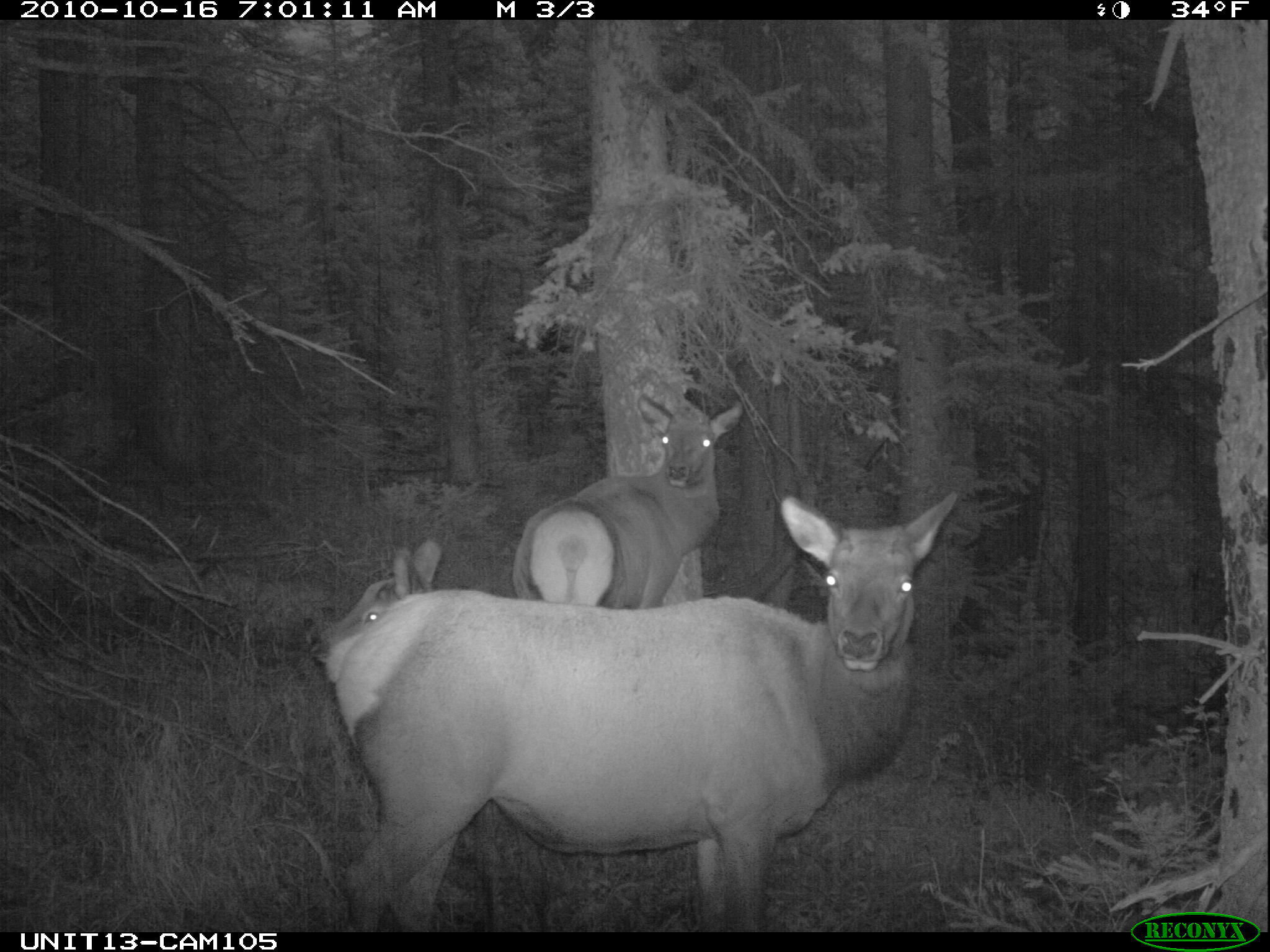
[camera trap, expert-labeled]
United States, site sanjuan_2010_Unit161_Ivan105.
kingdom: Animalia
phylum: Chordata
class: Mammalia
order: Artiodactyla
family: Cervidae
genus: Cervus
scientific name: Cervus elaphus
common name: red deer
Cervus elaphus (red deer).